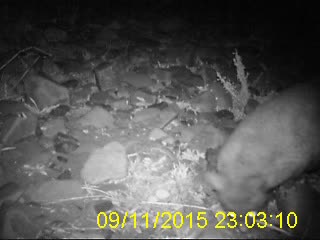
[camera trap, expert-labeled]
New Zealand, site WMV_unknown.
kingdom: Animalia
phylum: Chordata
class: Mammalia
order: Diprotodontia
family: Phalangeridae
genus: Trichosurus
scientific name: Trichosurus vulpecula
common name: common brushtail possum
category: possum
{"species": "possum (common brushtail possum) (Trichosurus vulpecula)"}